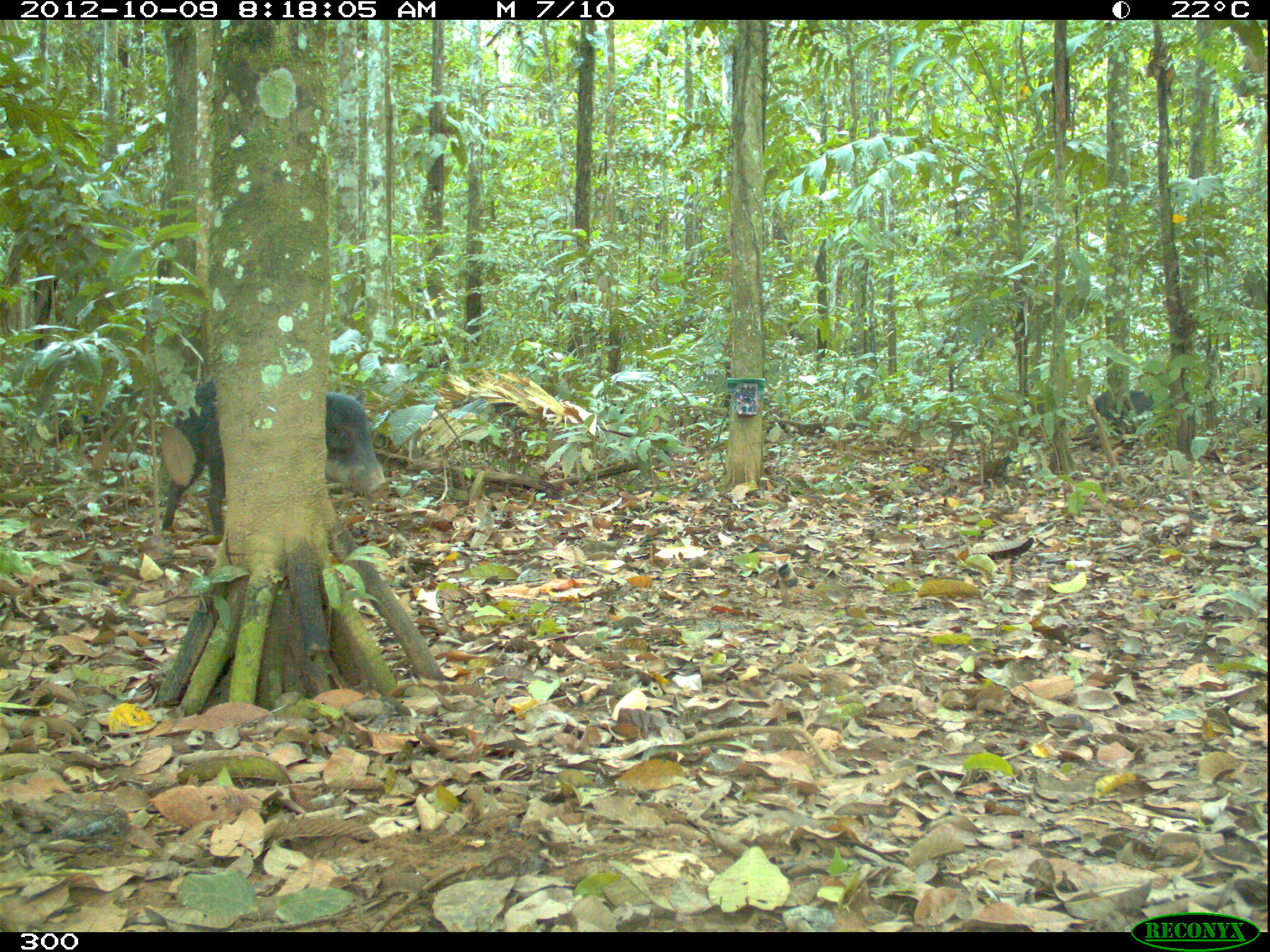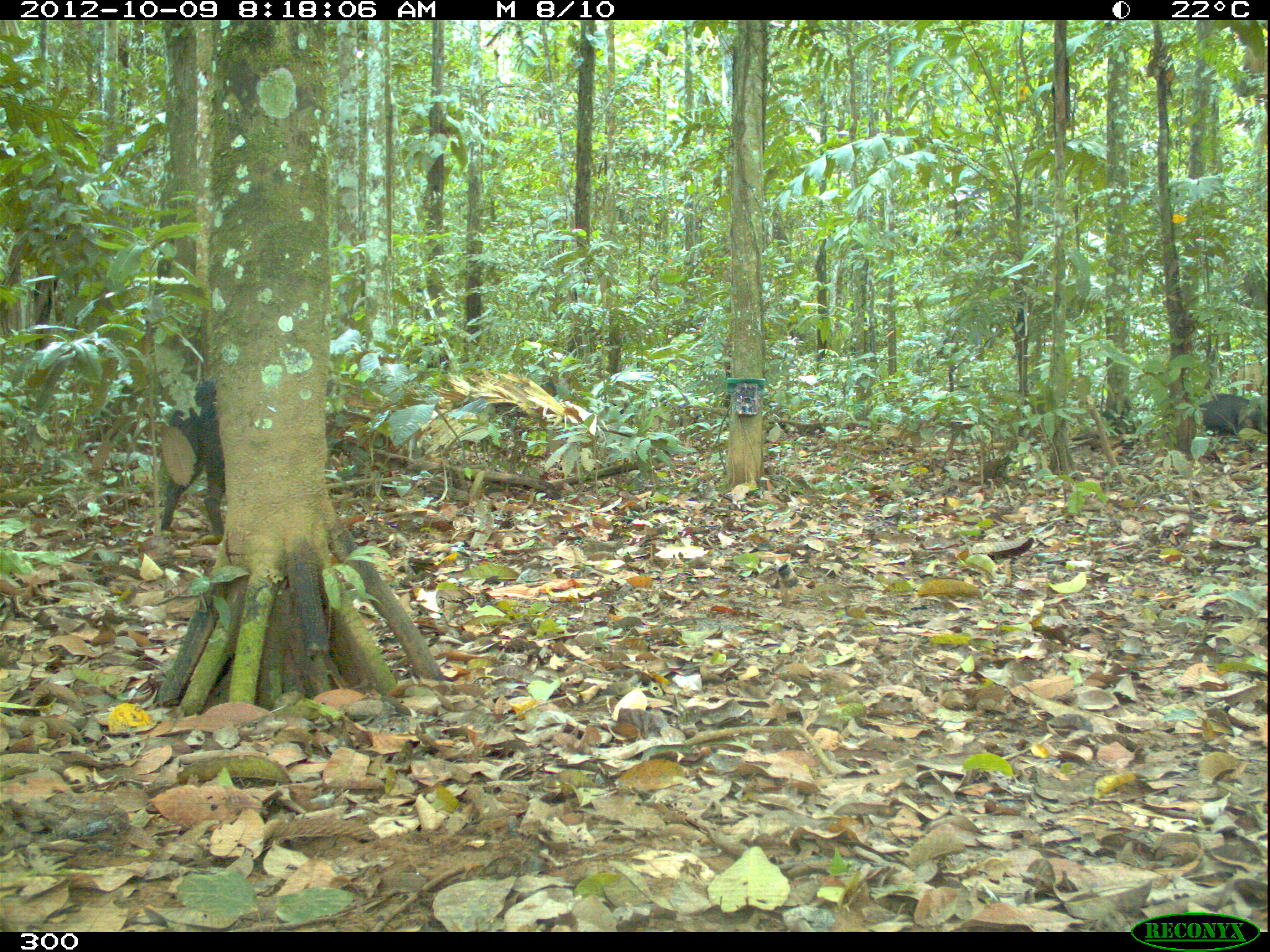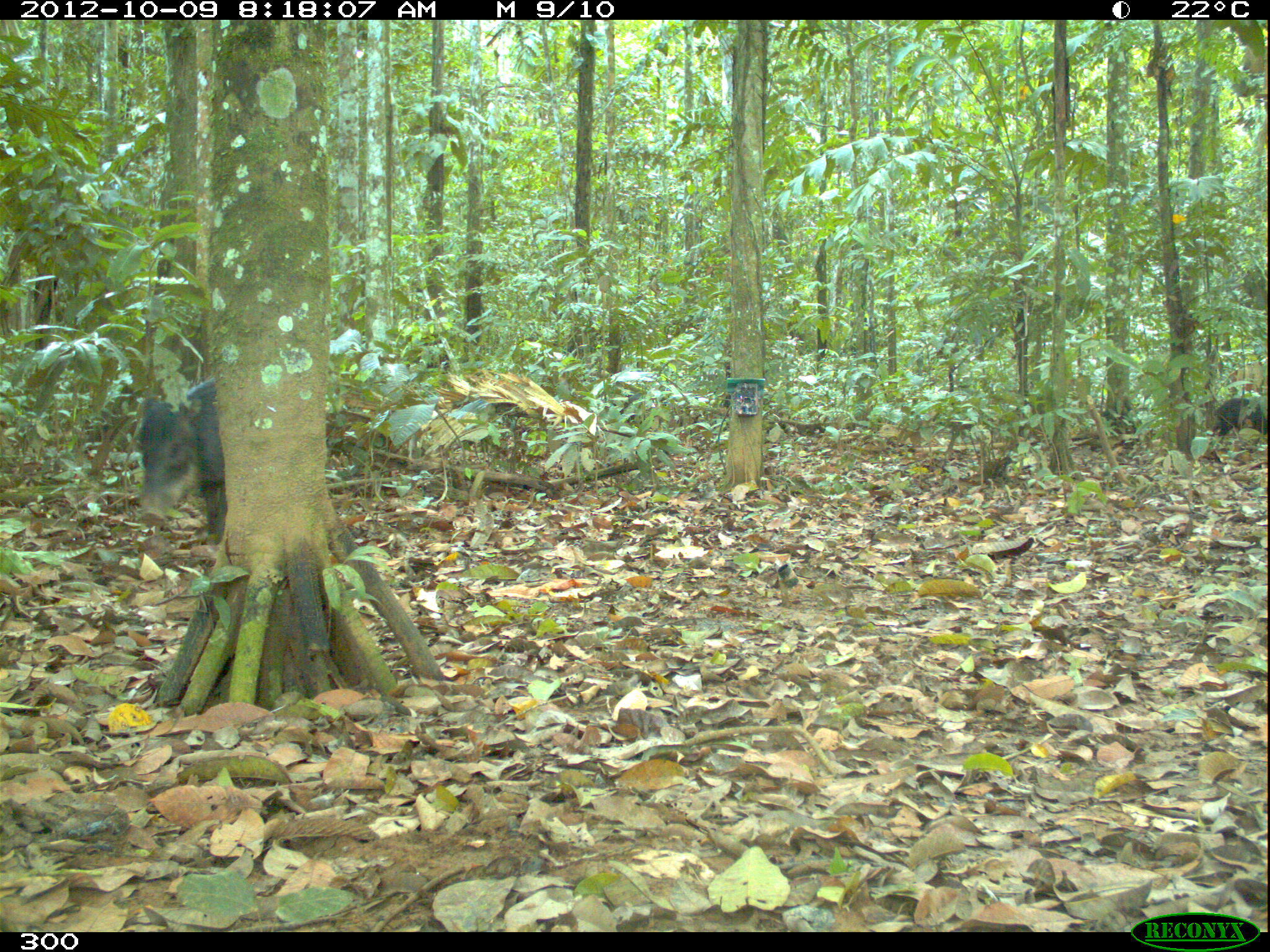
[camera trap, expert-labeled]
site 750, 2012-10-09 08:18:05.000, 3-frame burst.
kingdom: Animalia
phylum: Chordata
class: Mammalia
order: Artiodactyla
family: Tayassuidae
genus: Tayassu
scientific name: Tayassu pecari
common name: white-lipped peccary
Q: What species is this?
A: Tayassu pecari (white-lipped peccary).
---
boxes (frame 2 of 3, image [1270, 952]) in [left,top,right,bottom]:
tayassu pecari: [160,379,223,535]; [1198,394,1266,437]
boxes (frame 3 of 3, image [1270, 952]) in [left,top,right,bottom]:
tayassu pecari: [136,378,226,538]; [1214,397,1268,435]